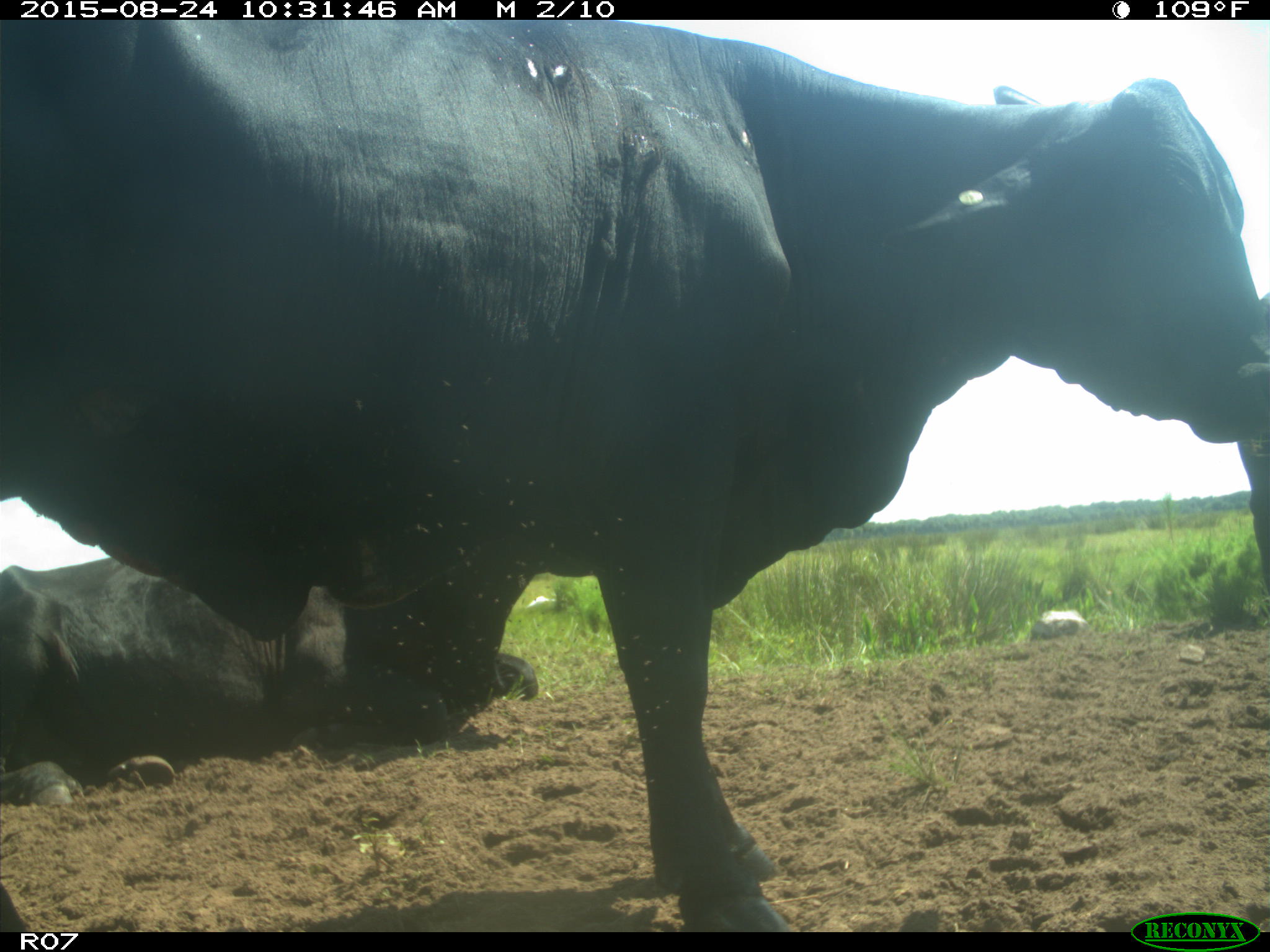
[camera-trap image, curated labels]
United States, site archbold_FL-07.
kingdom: Animalia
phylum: Chordata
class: Mammalia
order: Artiodactyla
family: Bovidae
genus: Bos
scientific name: Bos taurus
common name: domestic cow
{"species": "Bos taurus (domestic cow)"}